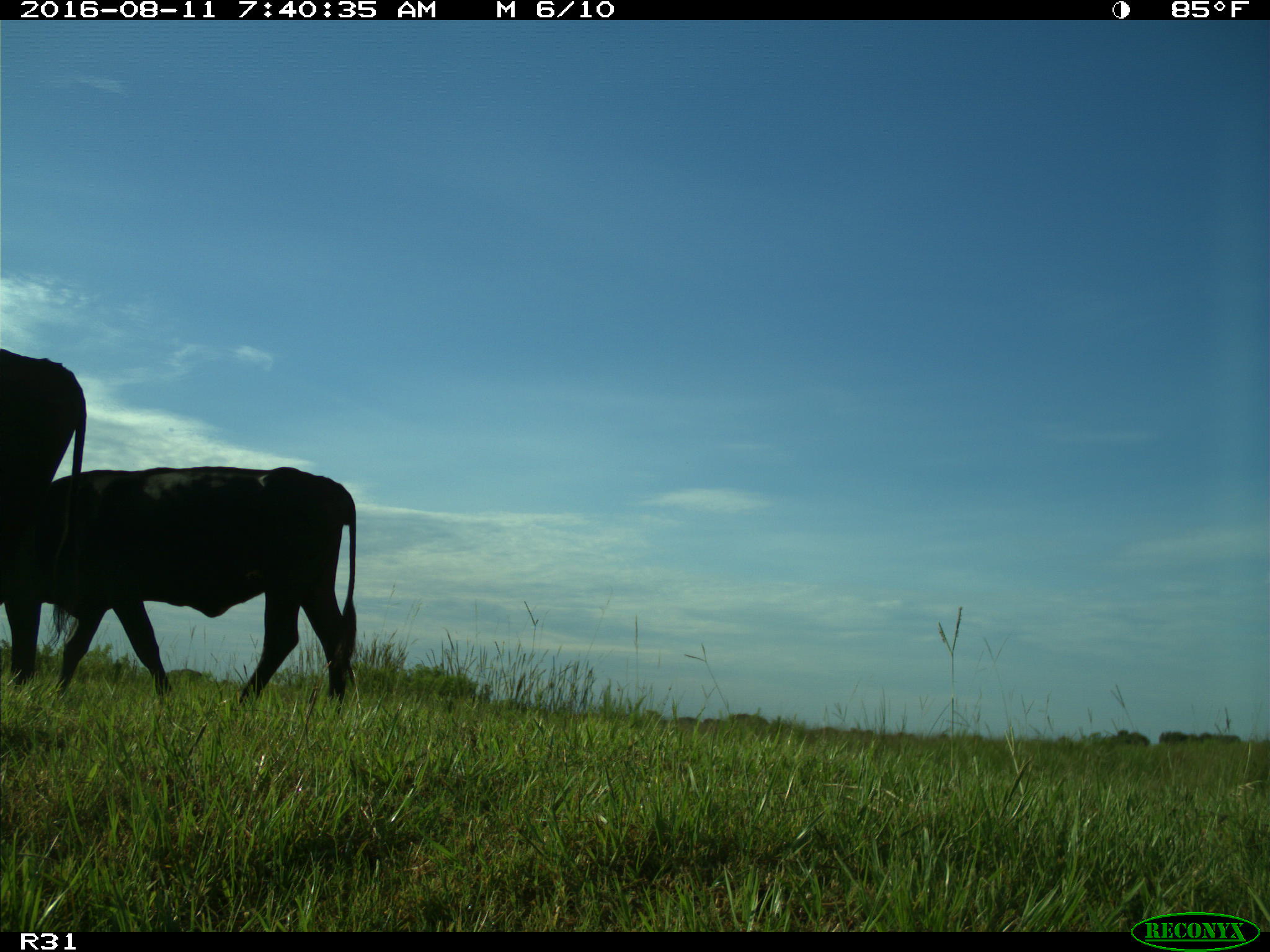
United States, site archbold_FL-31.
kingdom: Animalia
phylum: Chordata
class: Mammalia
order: Artiodactyla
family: Bovidae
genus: Bos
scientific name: Bos taurus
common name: domestic cow